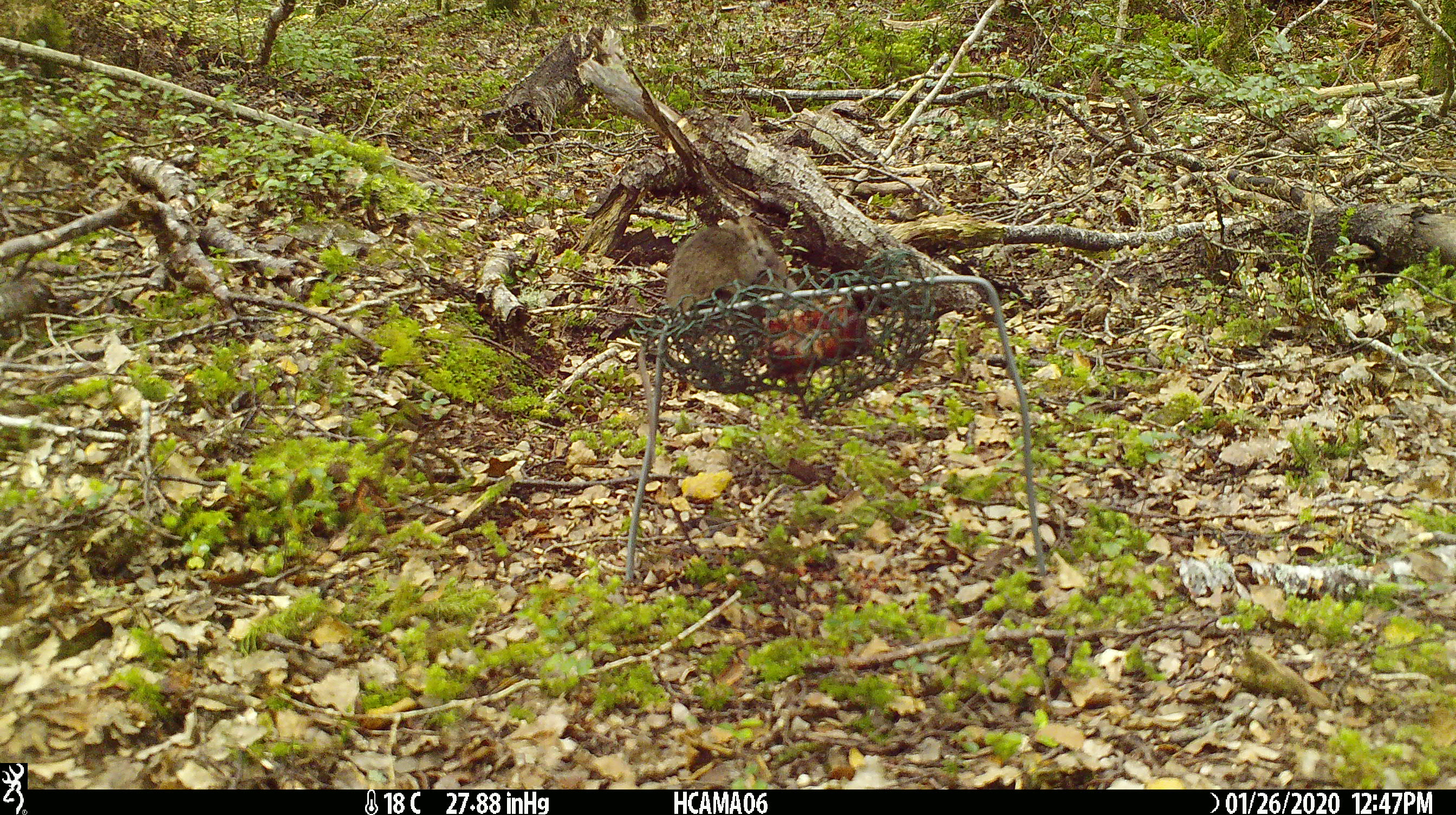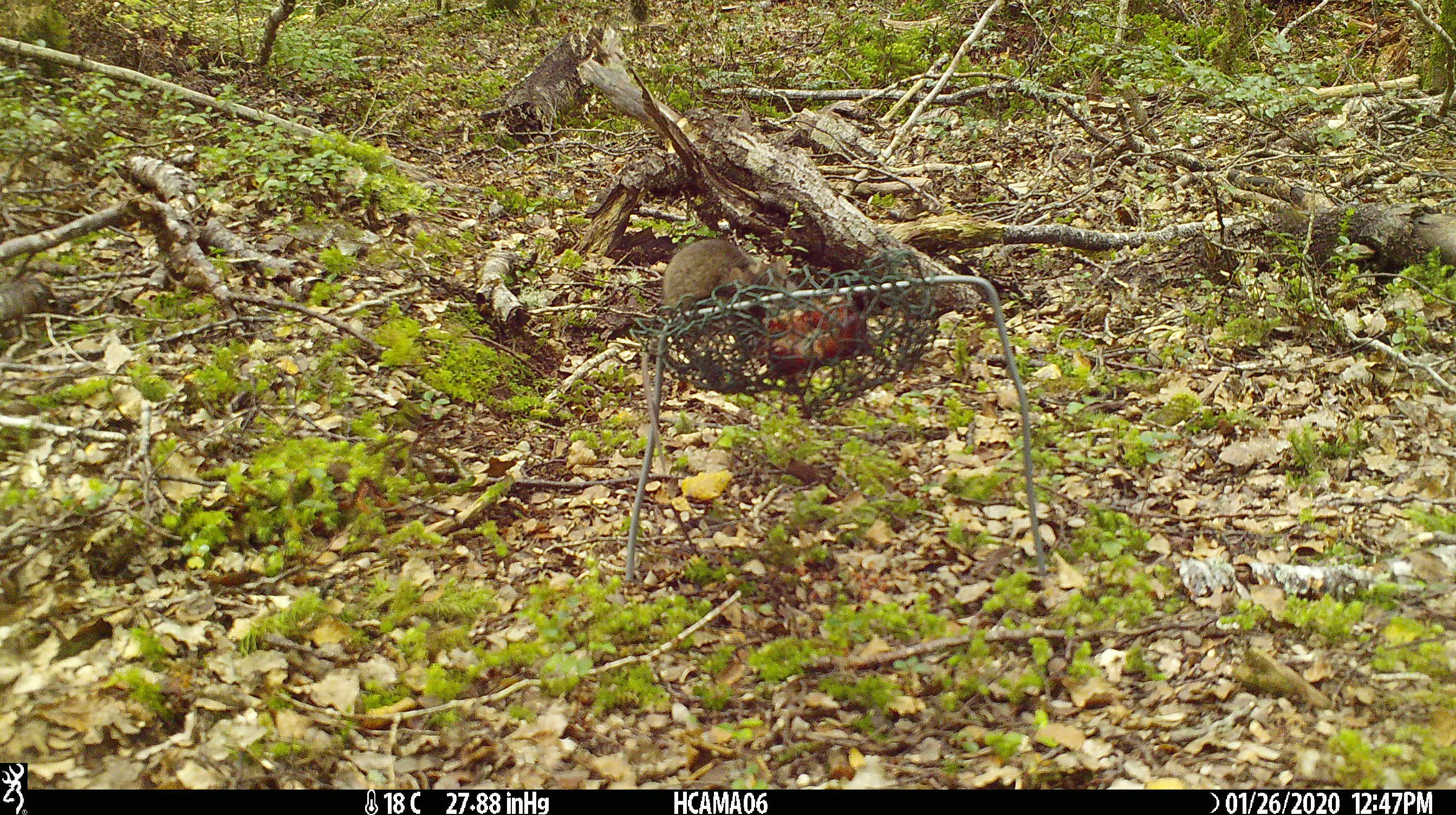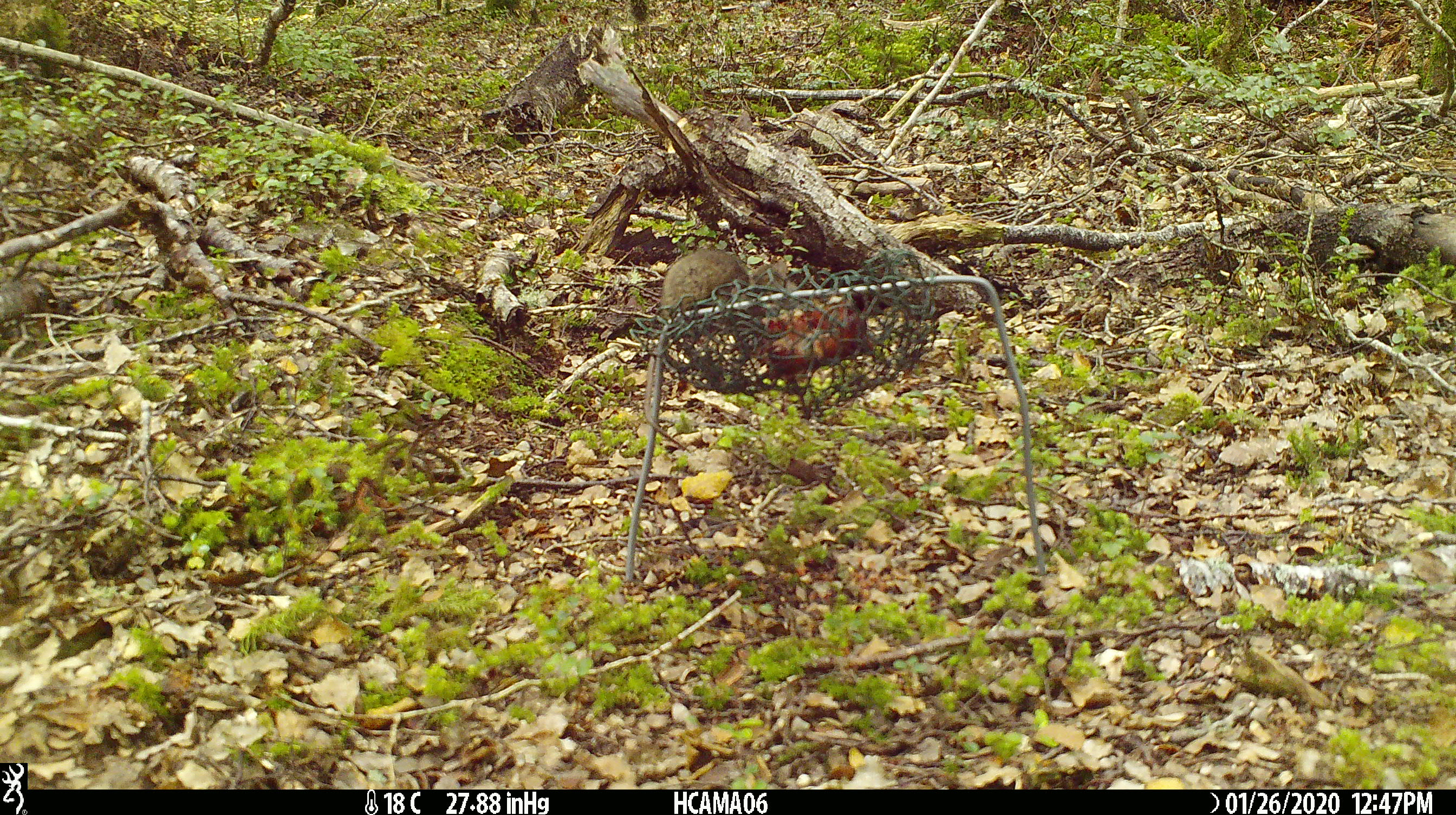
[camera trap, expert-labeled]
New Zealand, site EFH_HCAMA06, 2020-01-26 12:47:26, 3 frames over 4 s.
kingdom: Animalia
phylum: Chordata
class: Mammalia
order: Rodentia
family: Muridae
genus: Mus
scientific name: Mus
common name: mouse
Mouse (Mus).